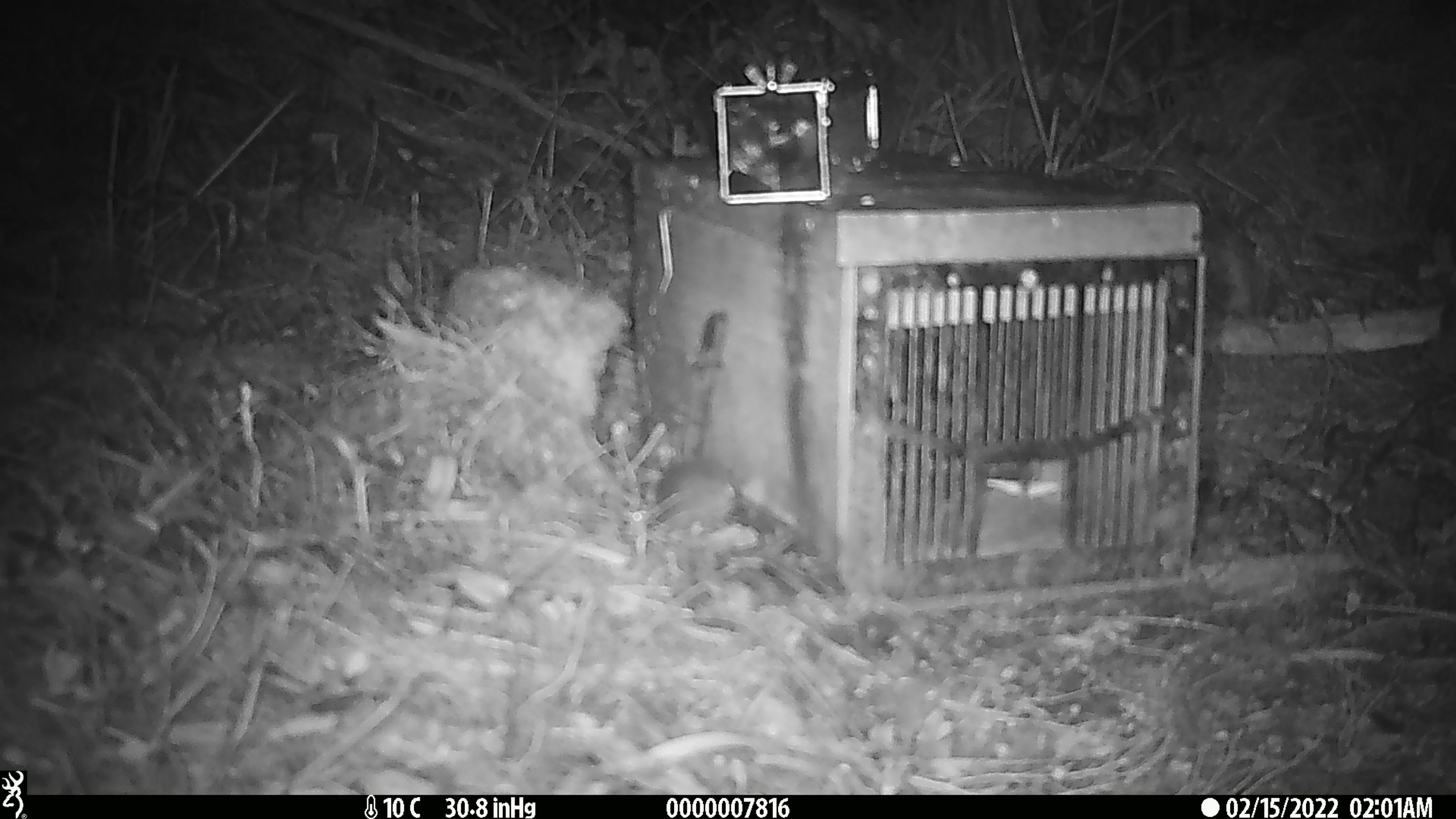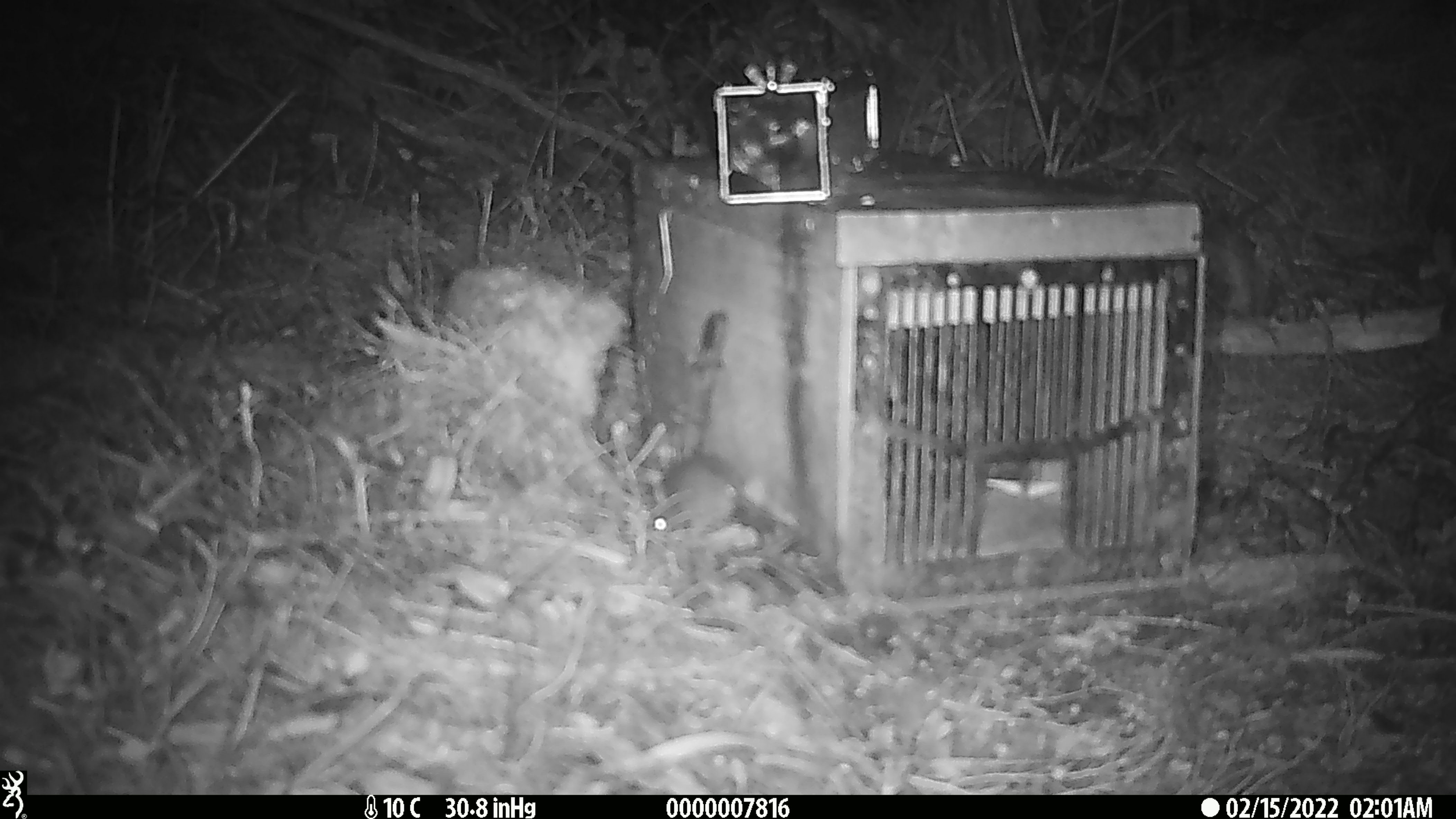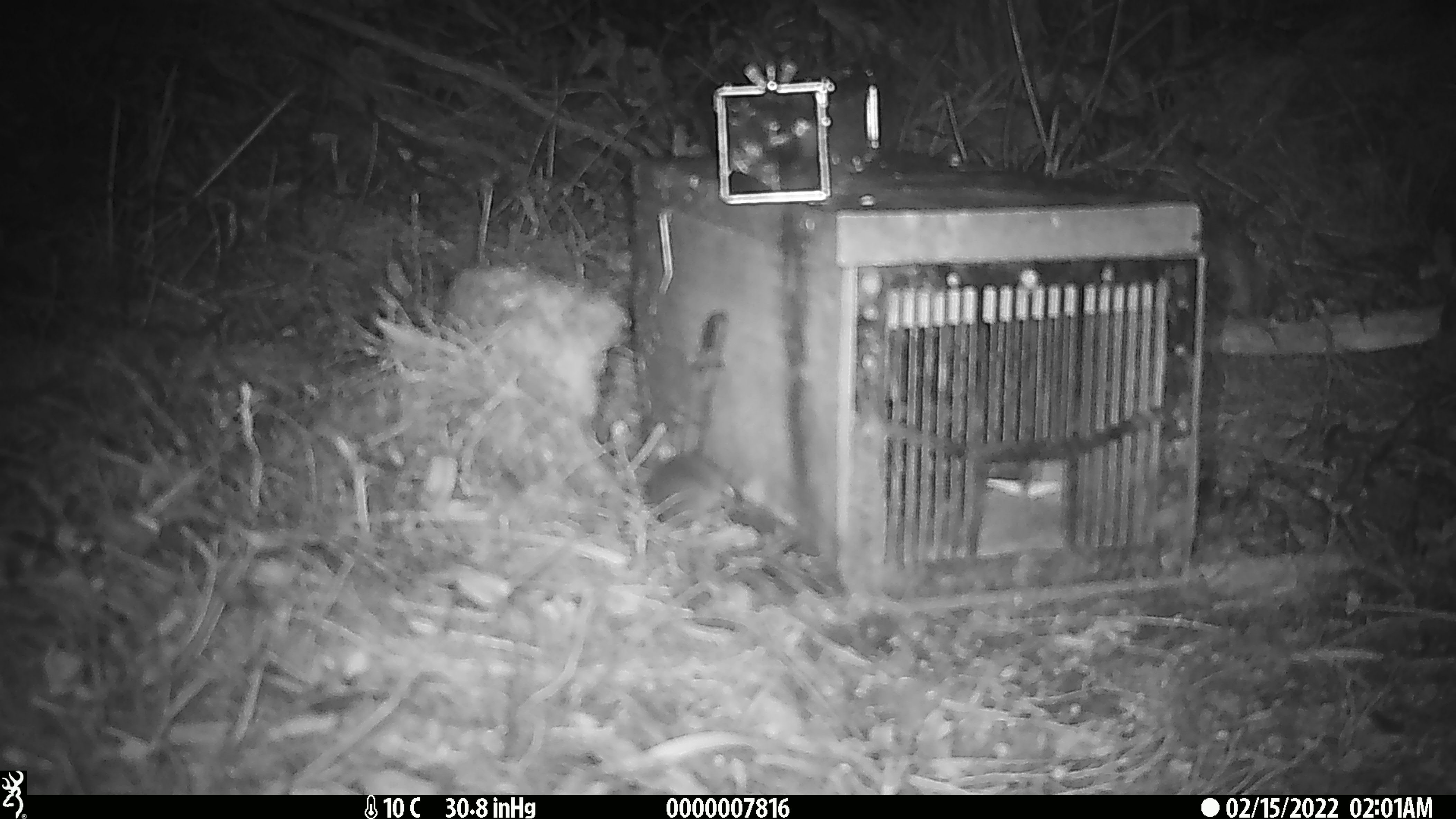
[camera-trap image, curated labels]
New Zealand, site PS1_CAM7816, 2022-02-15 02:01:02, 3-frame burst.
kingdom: Animalia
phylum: Chordata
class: Mammalia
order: Rodentia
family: Muridae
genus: Mus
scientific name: Mus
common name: mouse